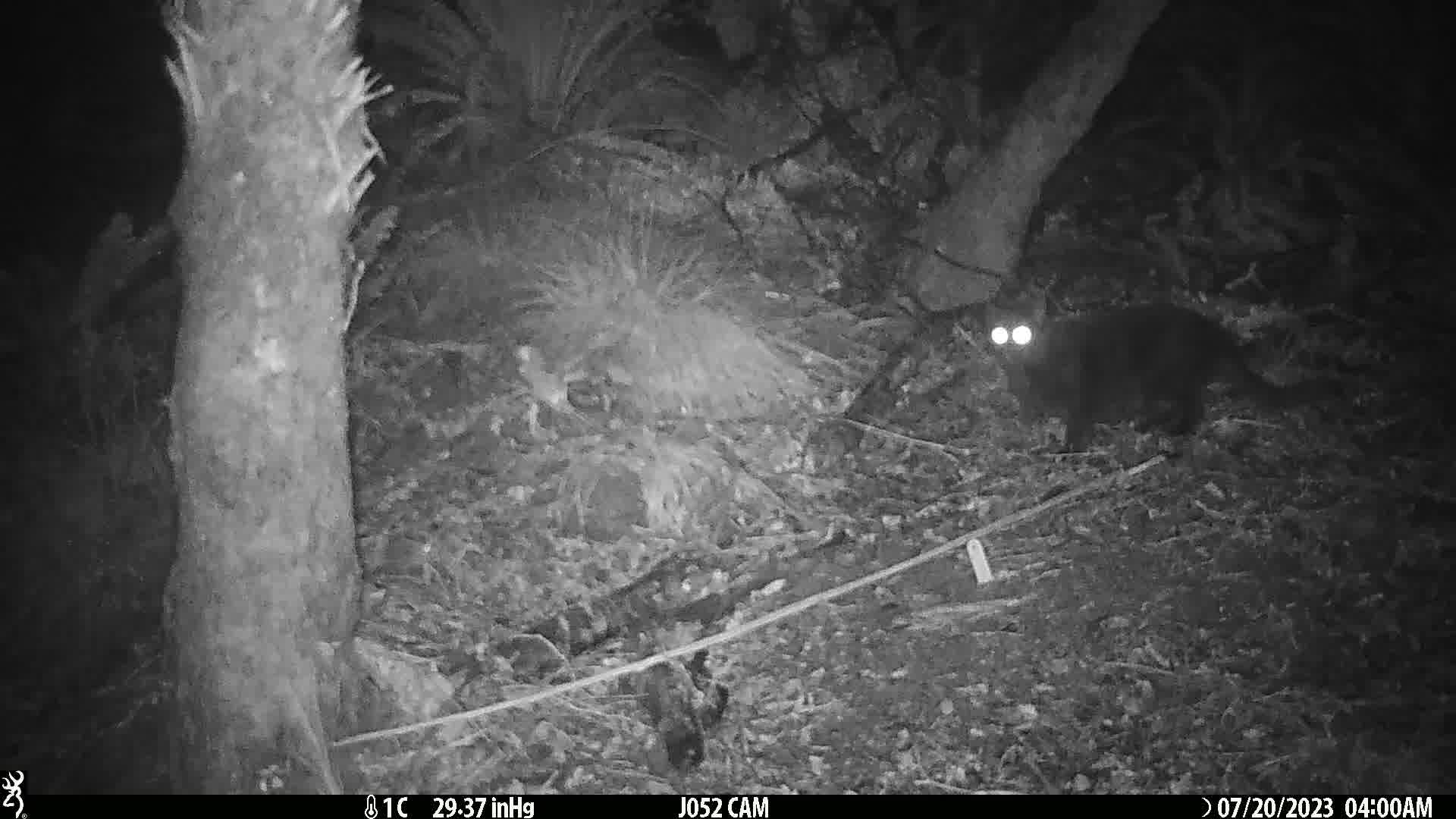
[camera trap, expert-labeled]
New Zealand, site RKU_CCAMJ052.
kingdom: Animalia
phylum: Chordata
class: Mammalia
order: Carnivora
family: Felidae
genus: Felis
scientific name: Felis catus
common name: domestic cat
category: cat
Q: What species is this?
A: Cat (domestic cat) (Felis catus).